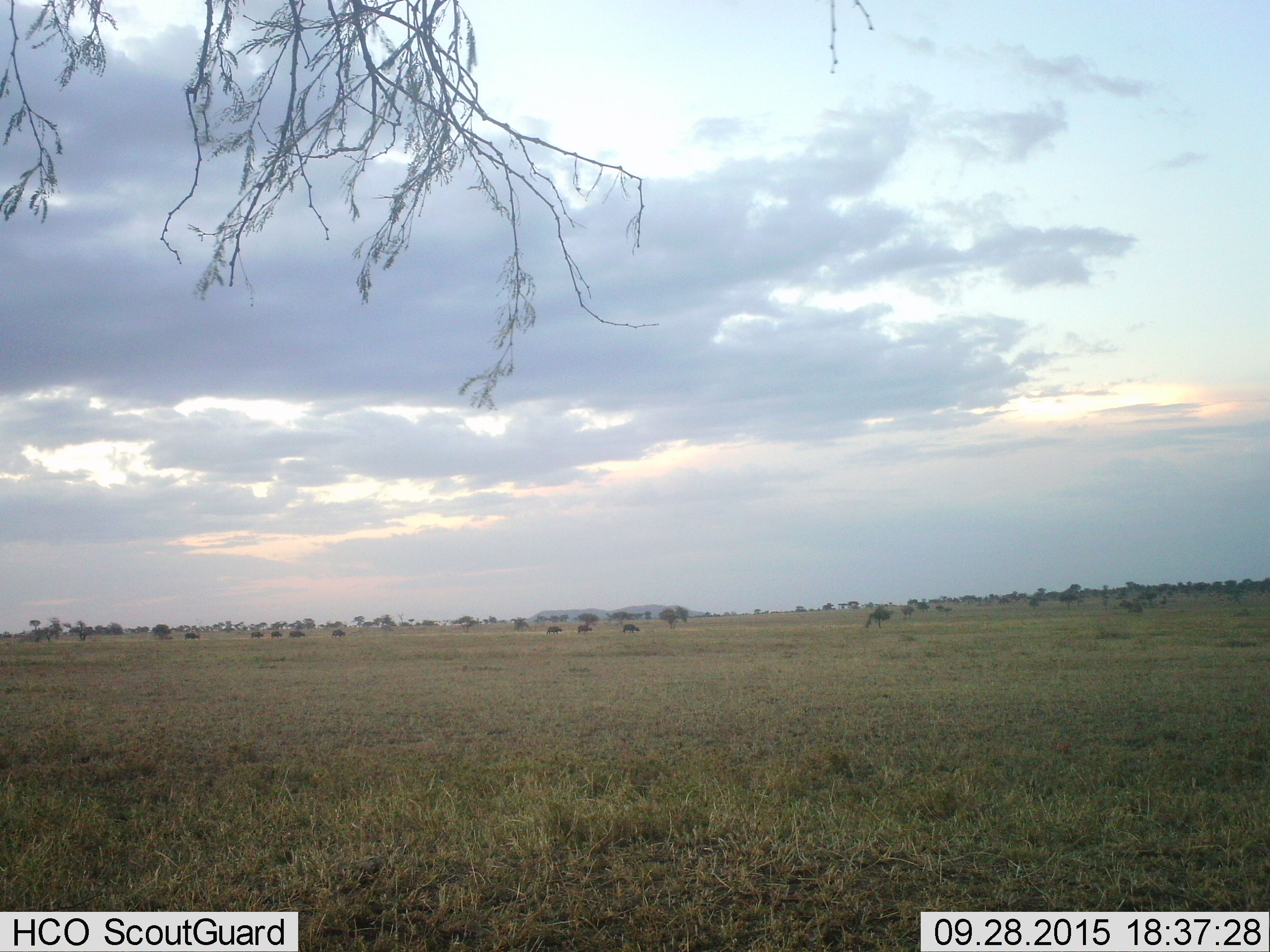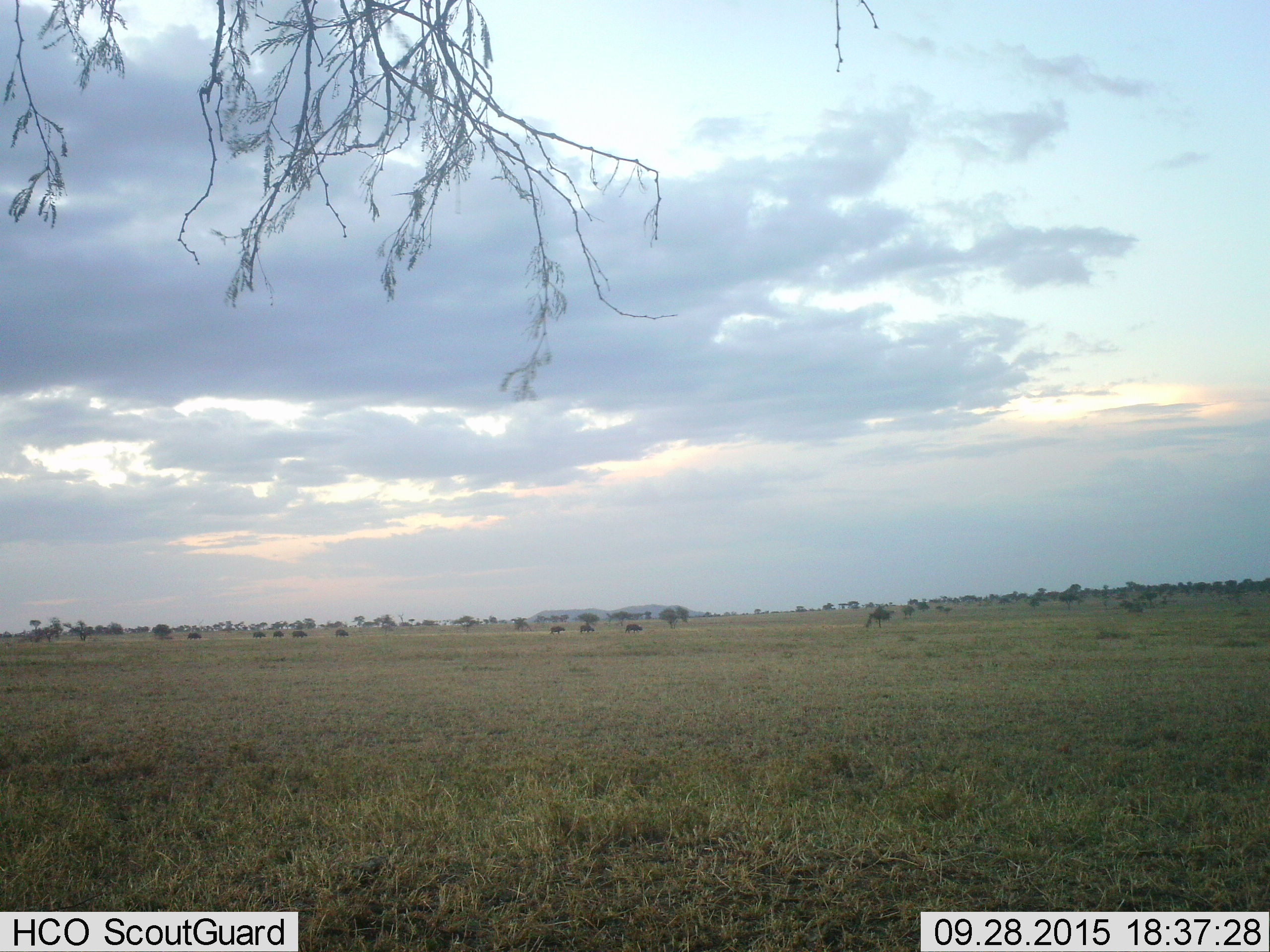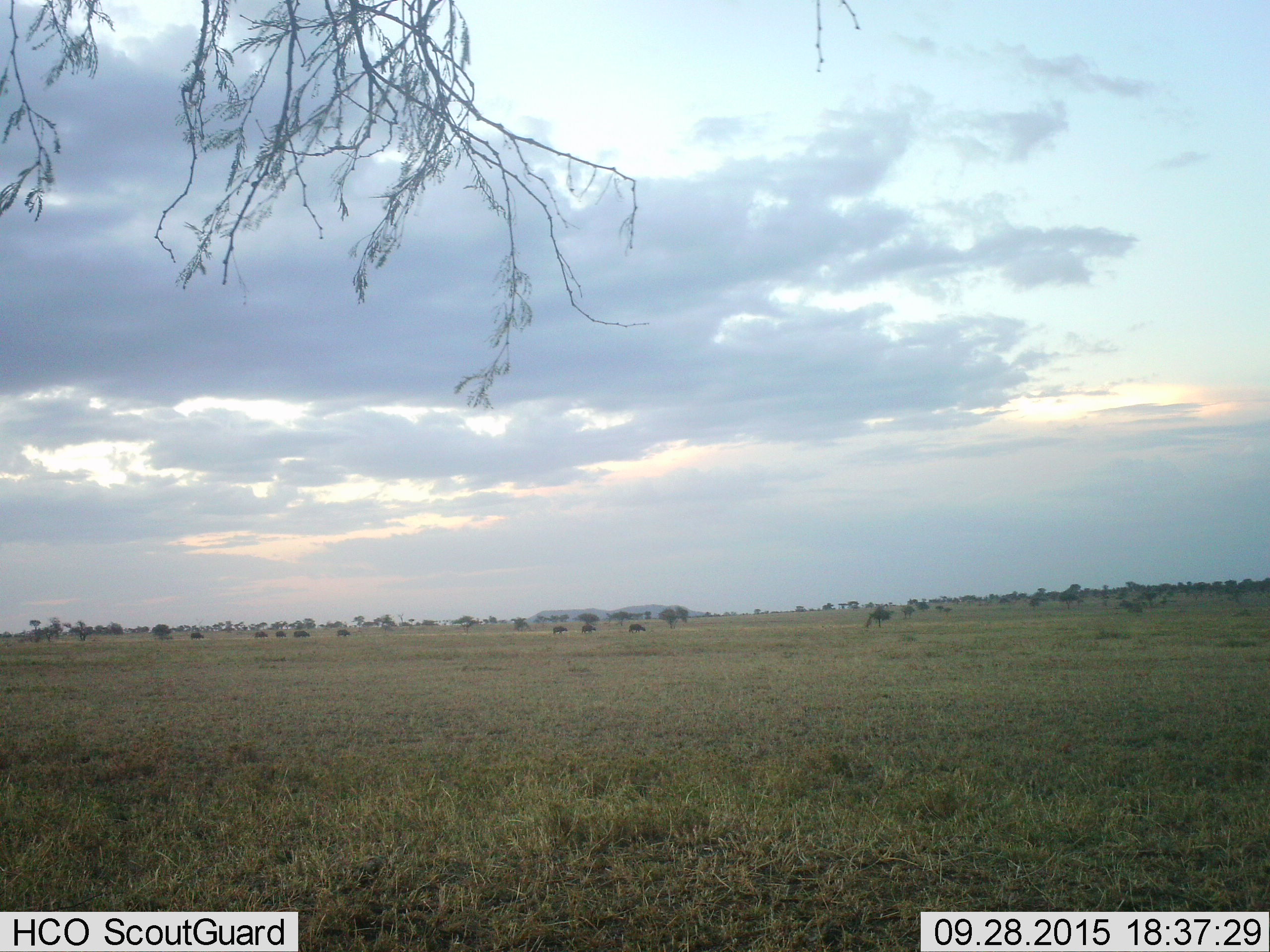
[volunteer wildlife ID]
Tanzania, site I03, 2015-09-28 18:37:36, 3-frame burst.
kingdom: Animalia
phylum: Chordata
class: Mammalia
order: Artiodactyla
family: Bovidae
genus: Syncerus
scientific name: Syncerus caffer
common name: cape buffalo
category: buffalo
Buffalo (cape buffalo) (Syncerus caffer), count 8. Behavior (volunteer vote fractions): standing 14%, resting 0%, moving 86%, interacting 0%. Young present (vote fraction): 14%. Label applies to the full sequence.